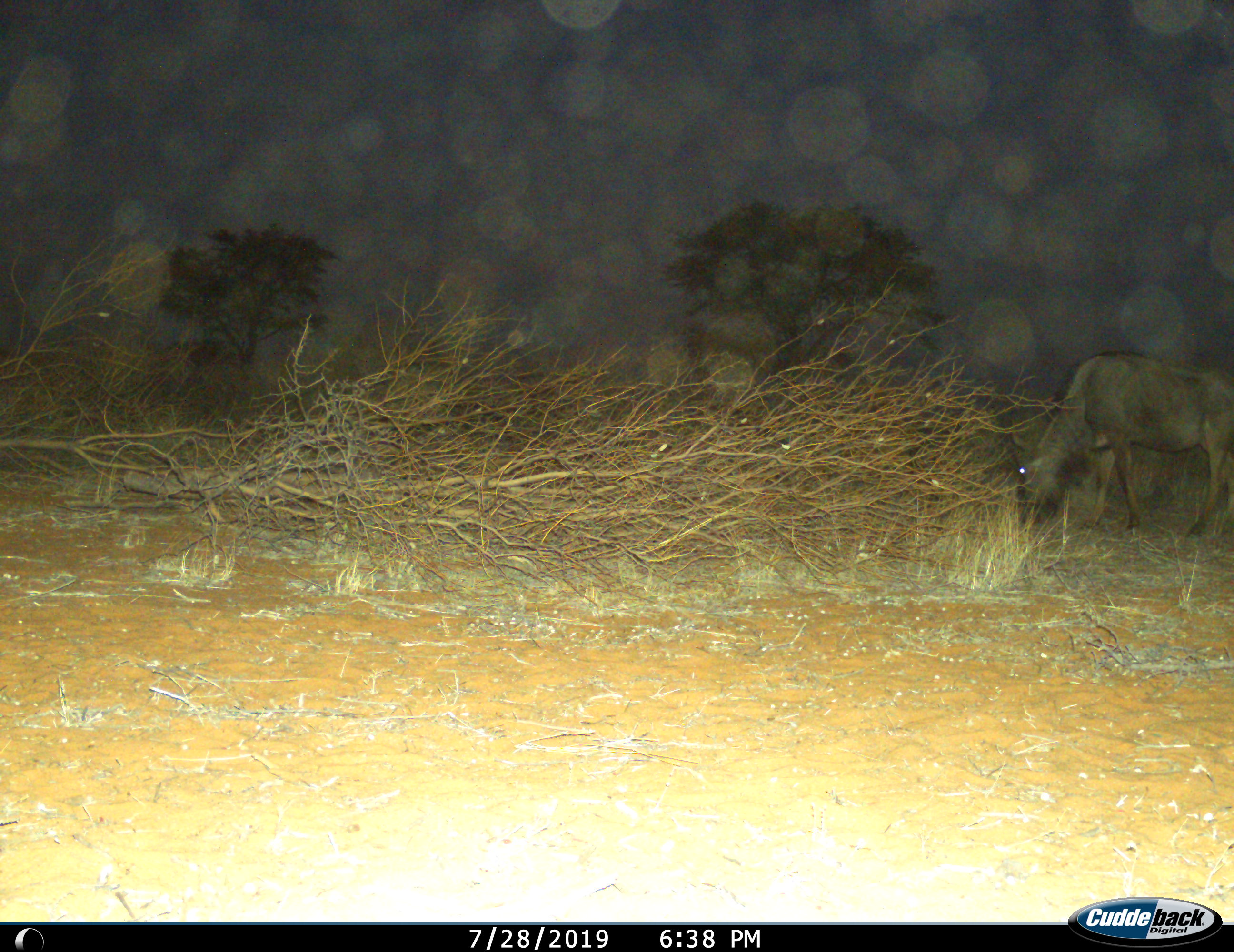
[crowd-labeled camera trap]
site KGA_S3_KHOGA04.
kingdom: Animalia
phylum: Chordata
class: Mammalia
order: Artiodactyla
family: Bovidae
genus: Connochaetes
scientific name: Connochaetes taurinus taurinus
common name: blue wildebeest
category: wildebeestblue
Wildebeestblue (blue wildebeest) (Connochaetes taurinus taurinus), count 1. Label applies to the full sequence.